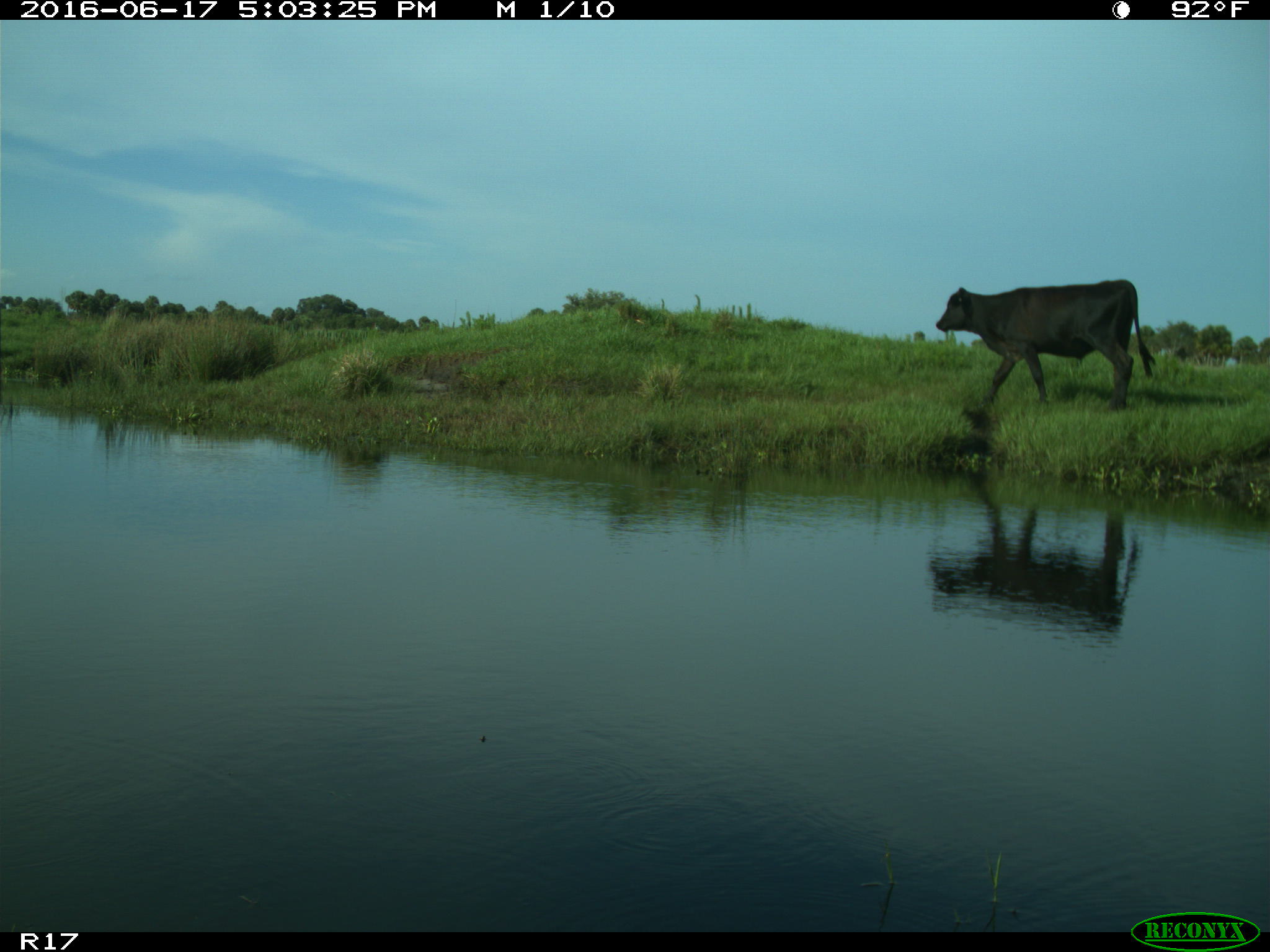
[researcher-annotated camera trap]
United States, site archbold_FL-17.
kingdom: Animalia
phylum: Chordata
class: Mammalia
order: Artiodactyla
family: Bovidae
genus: Bos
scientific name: Bos taurus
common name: domestic cow